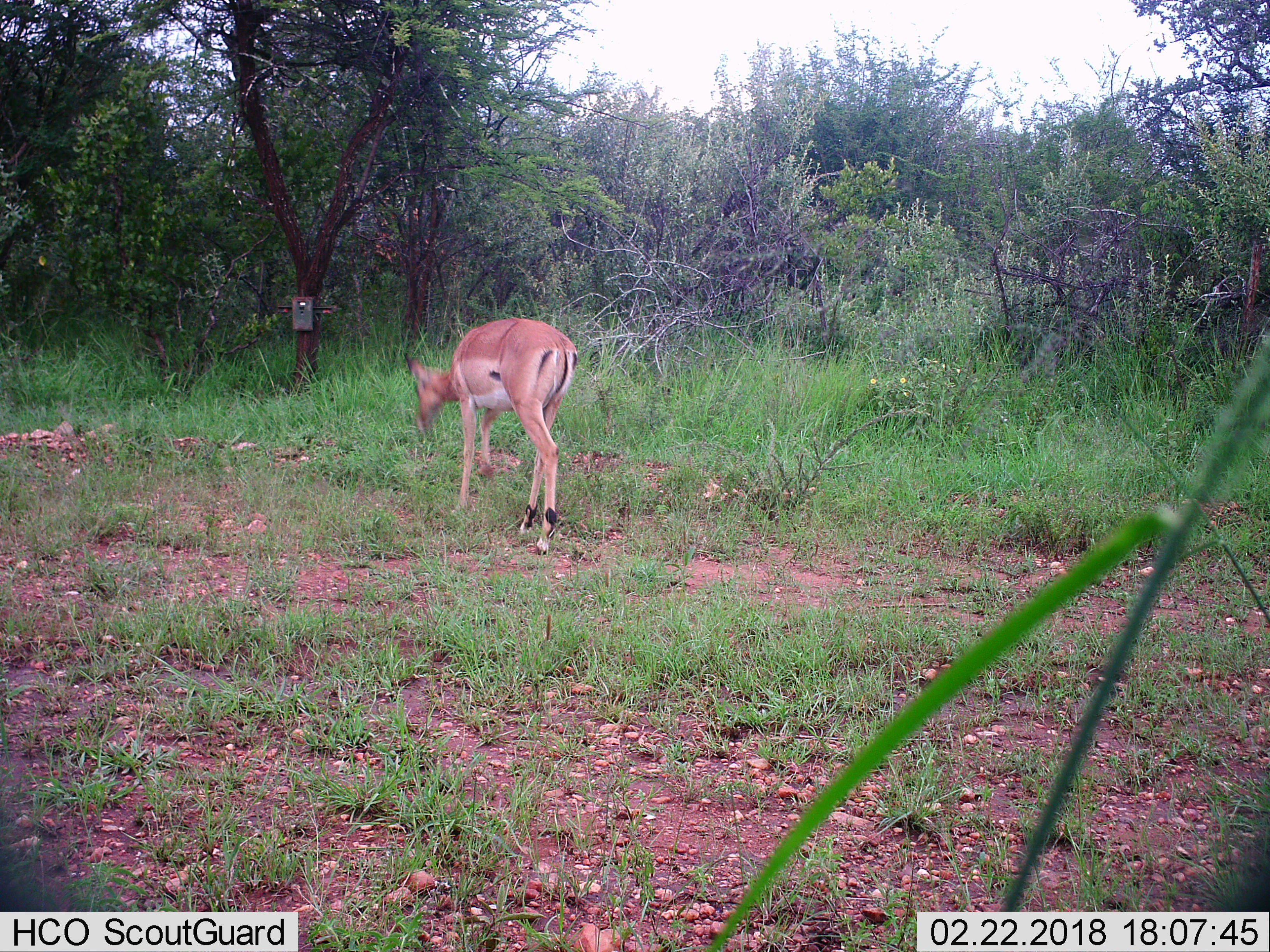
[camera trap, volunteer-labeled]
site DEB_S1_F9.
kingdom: Animalia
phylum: Chordata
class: Mammalia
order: Artiodactyla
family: Bovidae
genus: Aepyceros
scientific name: Aepyceros melampus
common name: impala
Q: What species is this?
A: Impala (Aepyceros melampus).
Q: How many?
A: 1.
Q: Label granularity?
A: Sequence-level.